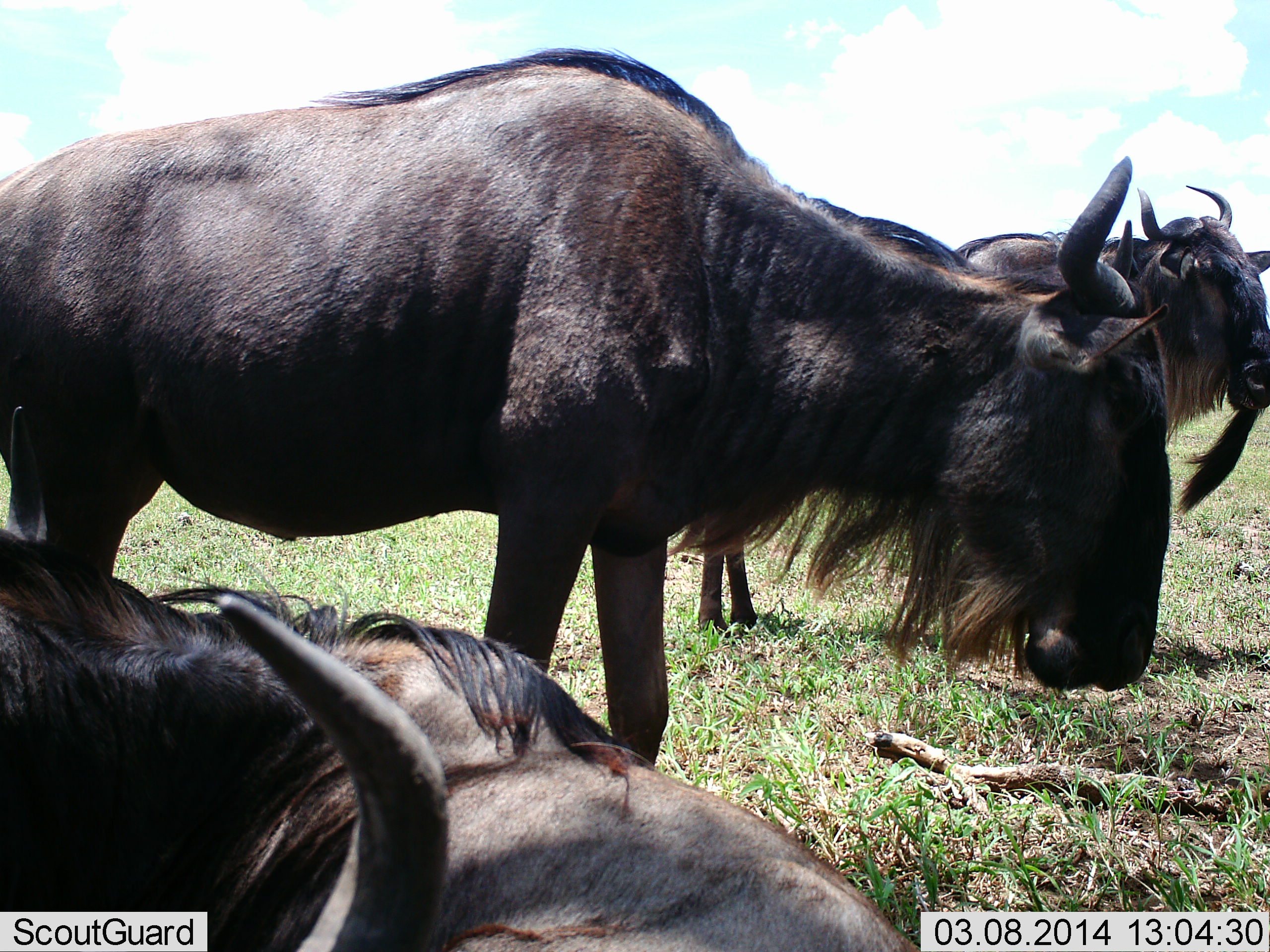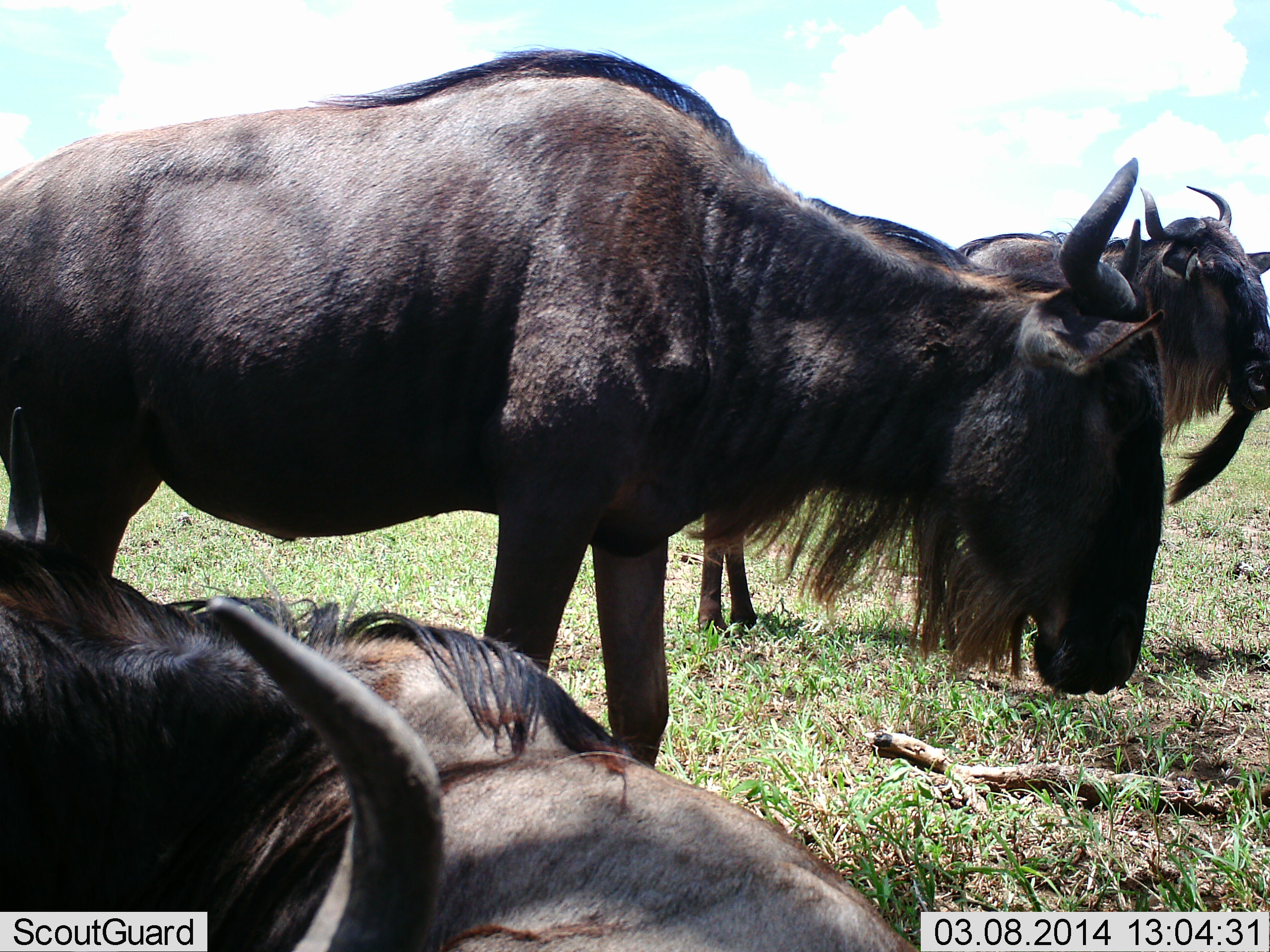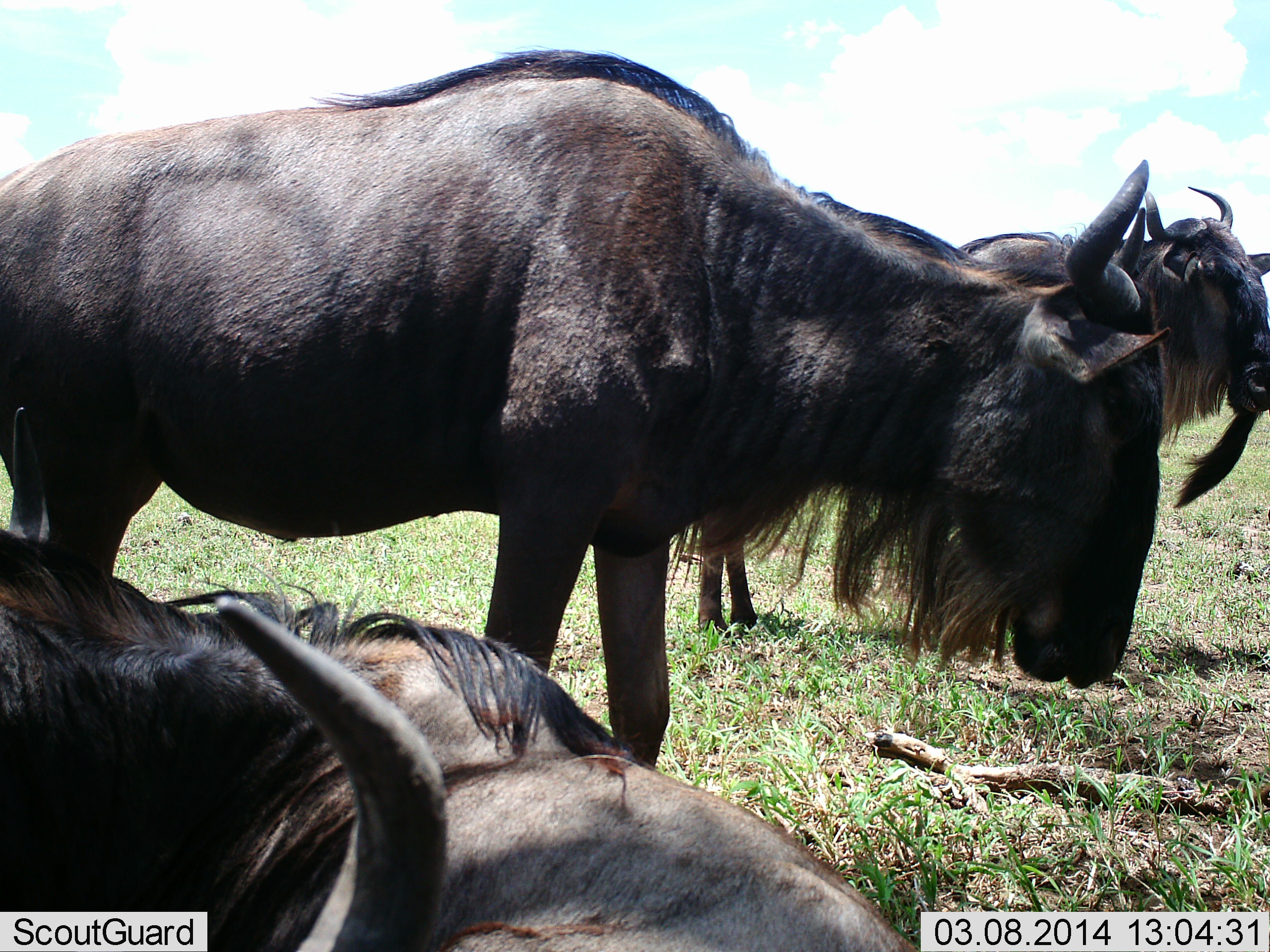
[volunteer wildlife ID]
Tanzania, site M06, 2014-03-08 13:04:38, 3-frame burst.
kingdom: Animalia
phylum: Chordata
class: Mammalia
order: Artiodactyla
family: Bovidae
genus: Connochaetes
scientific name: Connochaetes taurinus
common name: blue wildebeest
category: wildebeest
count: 3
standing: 70%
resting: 90%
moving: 10%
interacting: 0%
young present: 0%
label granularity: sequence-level